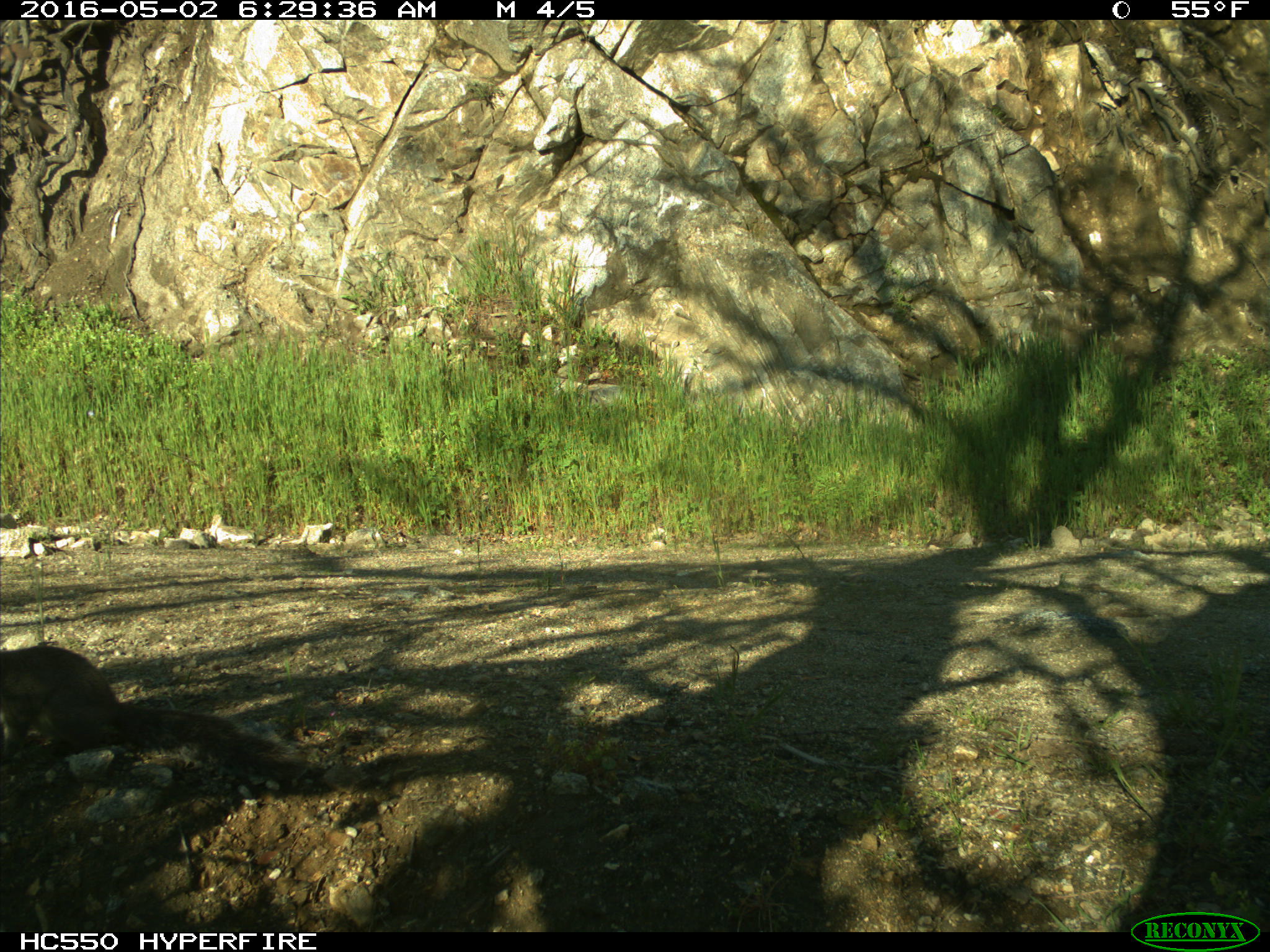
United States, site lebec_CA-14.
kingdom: Animalia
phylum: Chordata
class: Mammalia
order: Rodentia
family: Sciuridae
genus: Sciurus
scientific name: Sciurus carolinensis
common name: eastern gray squirrel